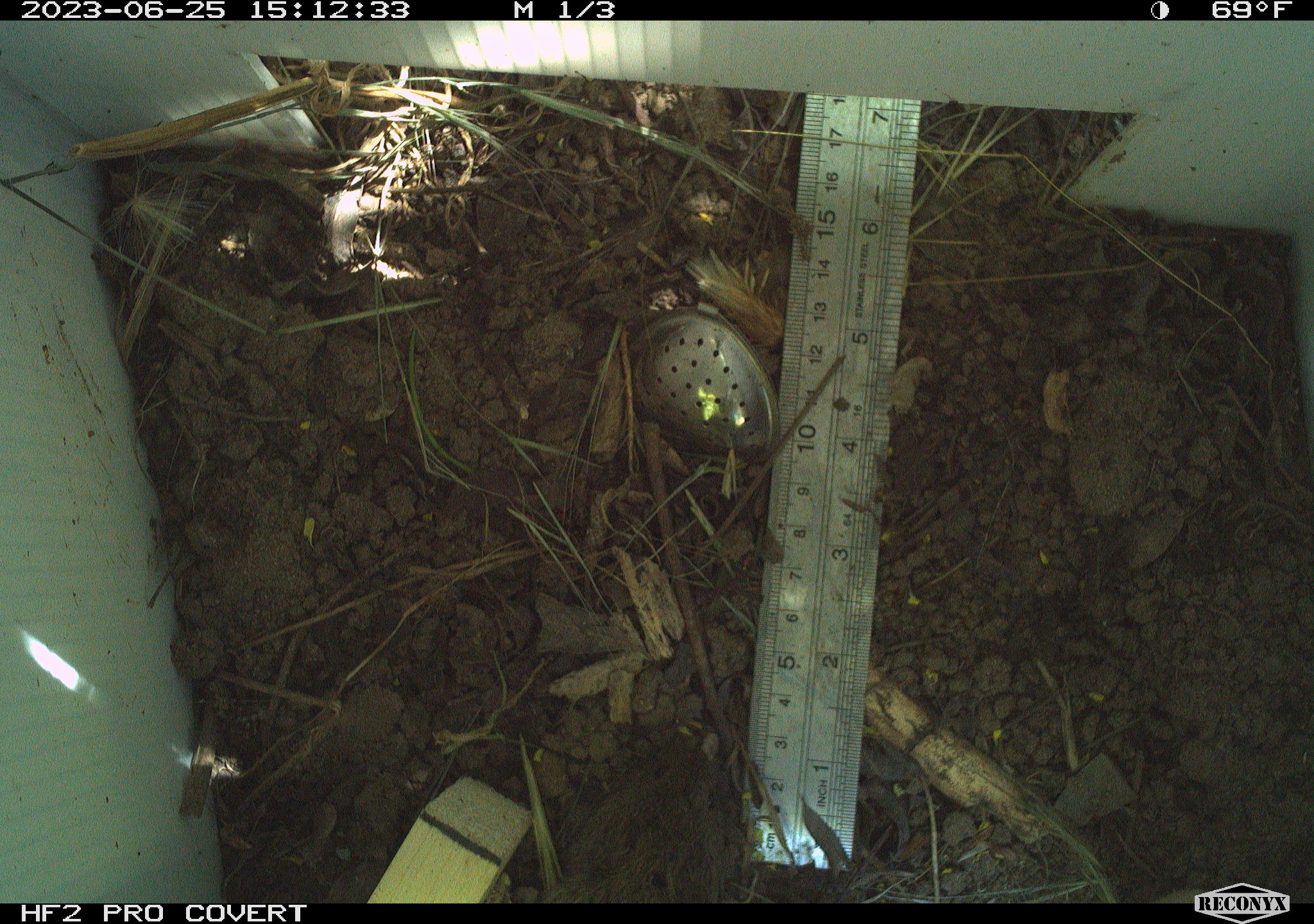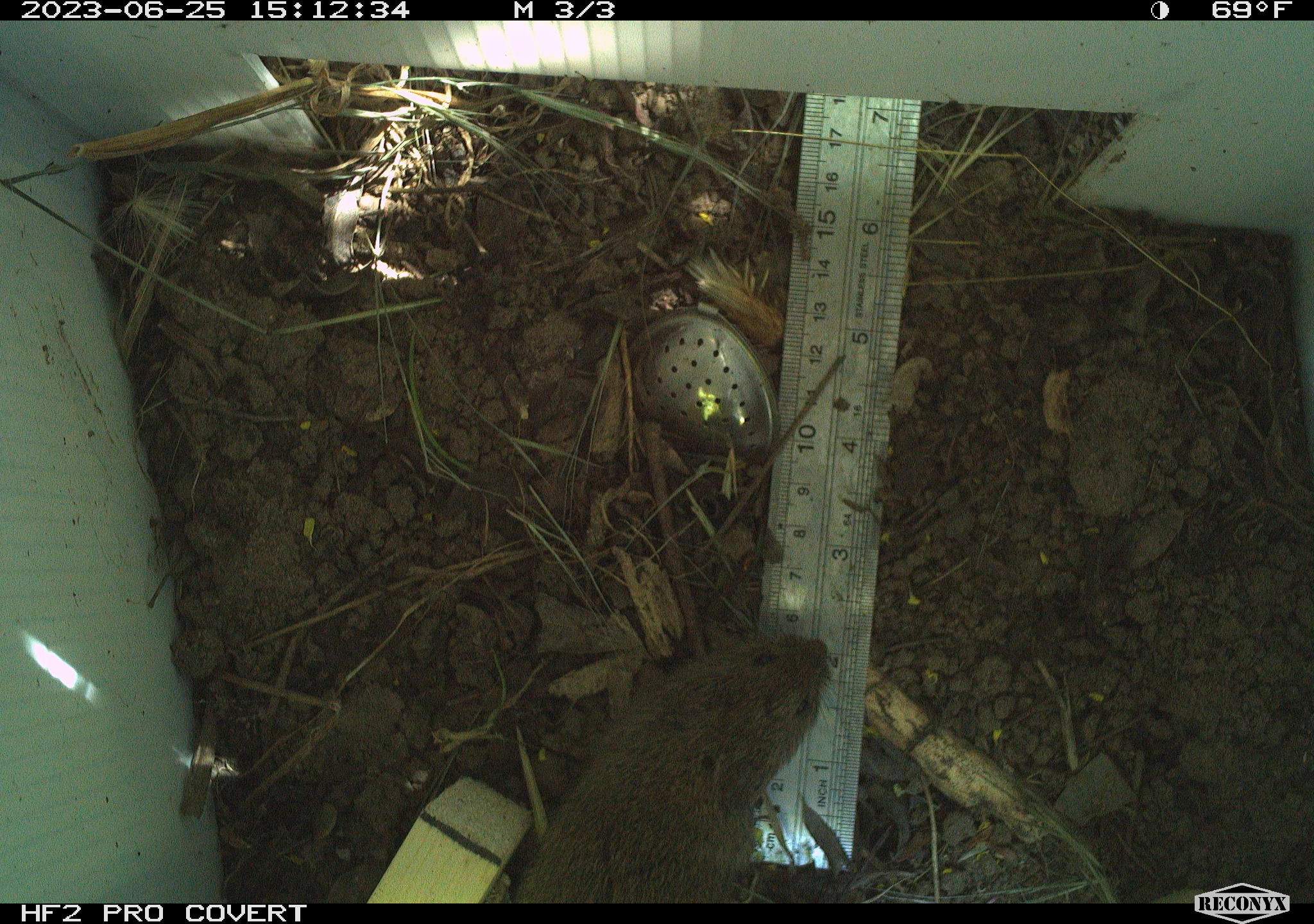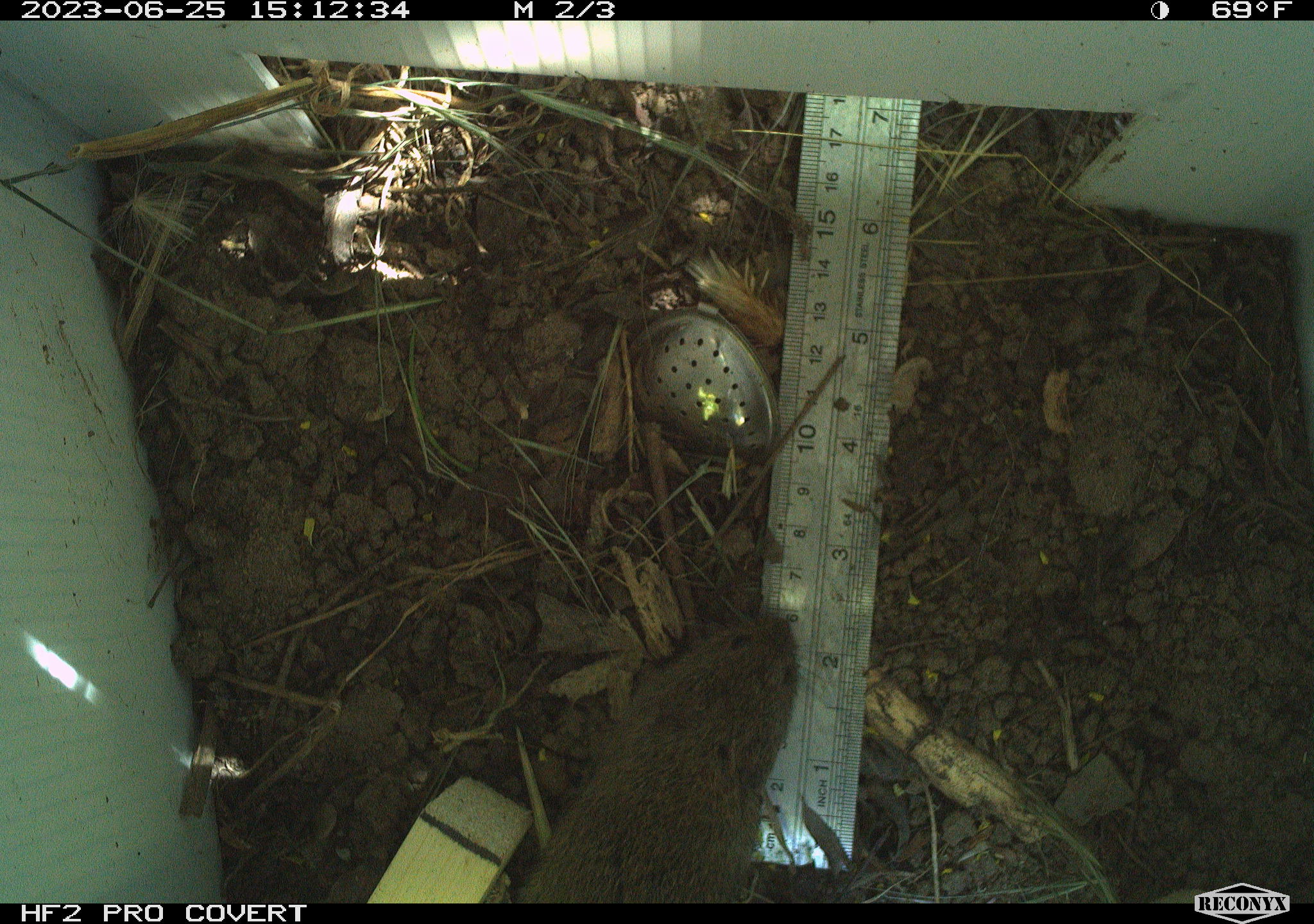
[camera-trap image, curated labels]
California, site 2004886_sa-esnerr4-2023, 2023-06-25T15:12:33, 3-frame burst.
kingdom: Animalia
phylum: Chordata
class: Mammalia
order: Rodentia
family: Cricetidae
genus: Microtus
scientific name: Microtus californicus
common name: california vole